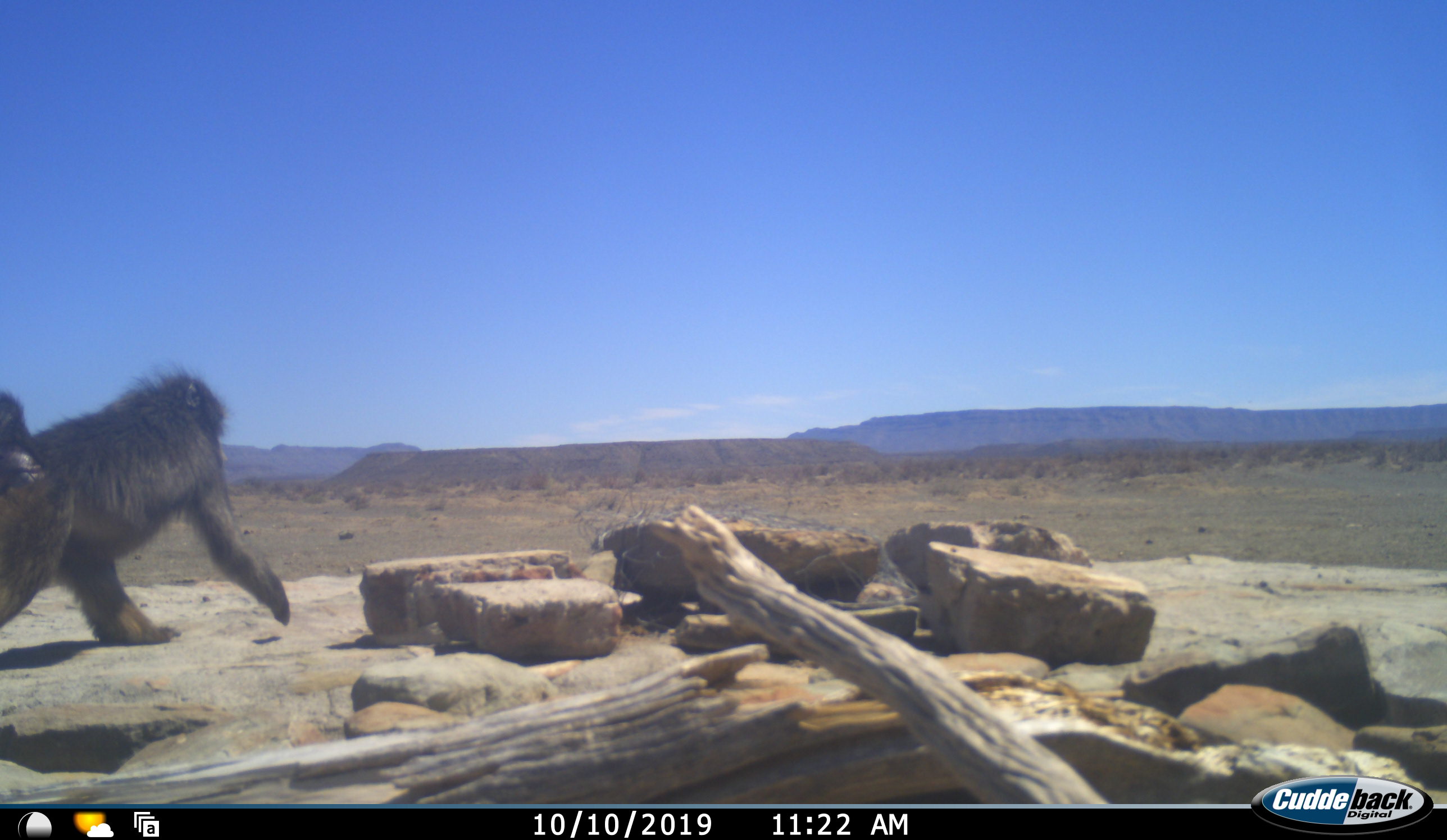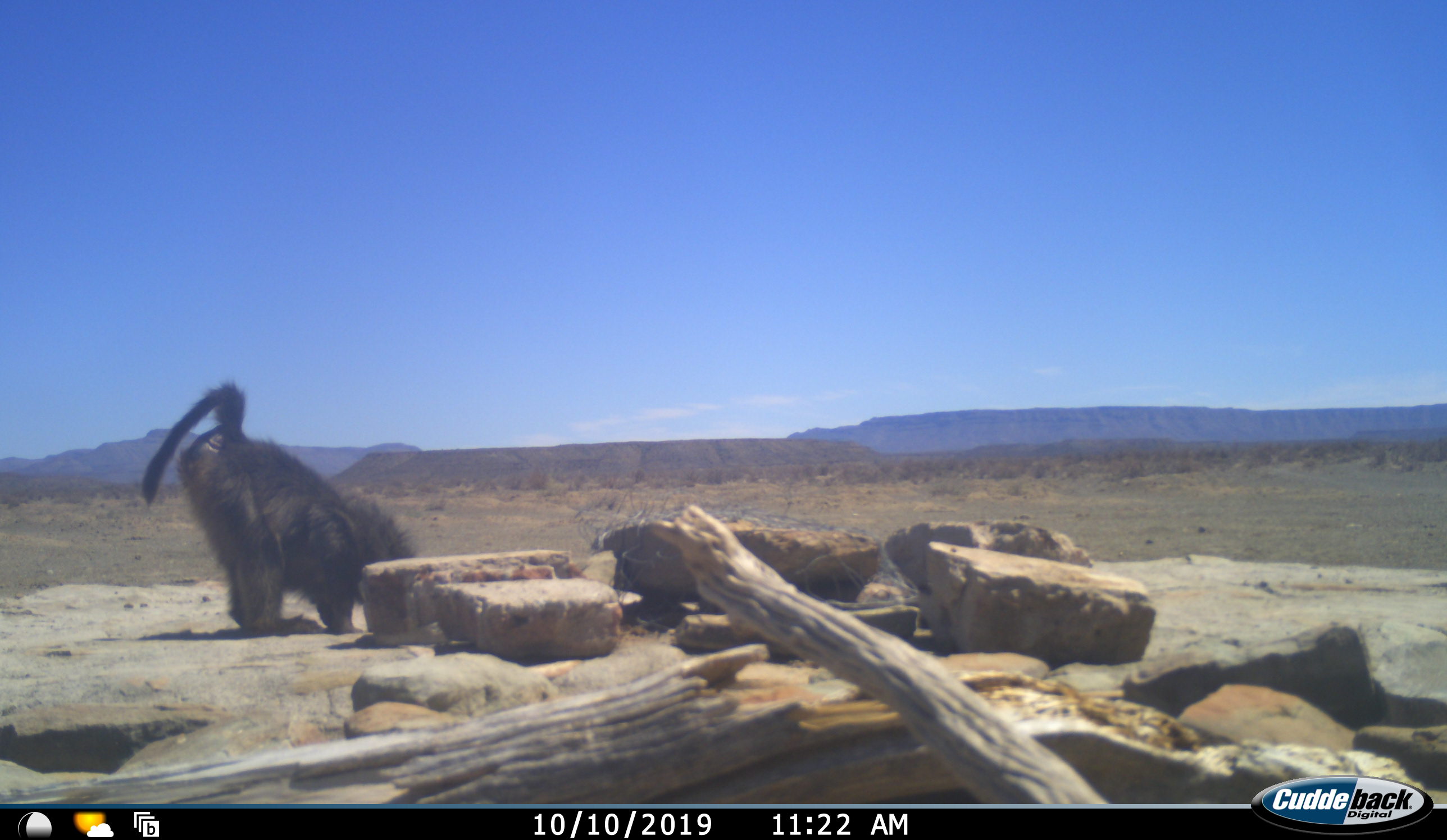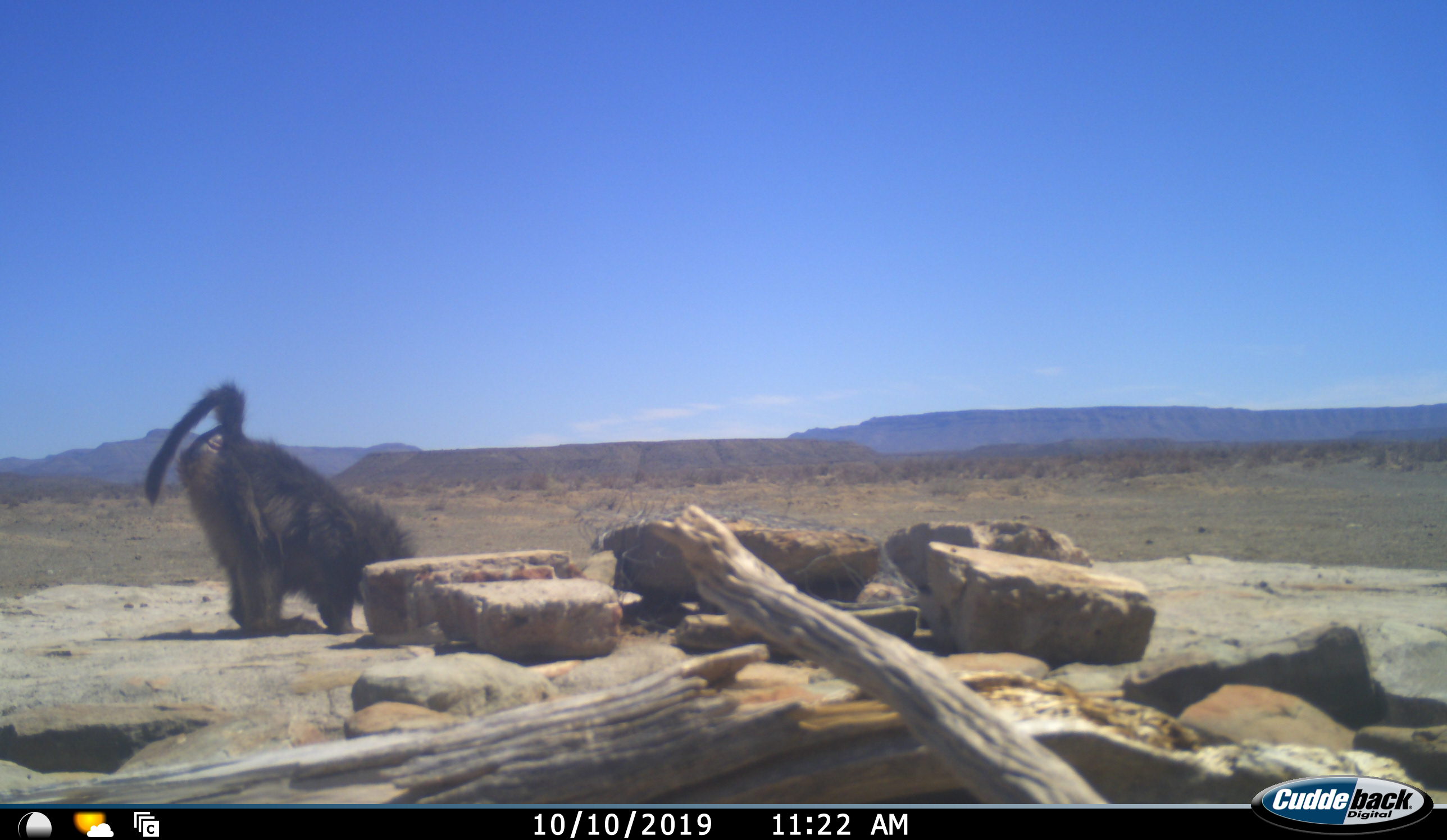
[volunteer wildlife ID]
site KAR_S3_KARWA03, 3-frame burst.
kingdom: Animalia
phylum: Chordata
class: Mammalia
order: Primates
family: Cercopithecidae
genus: Papio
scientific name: Papio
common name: baboon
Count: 1.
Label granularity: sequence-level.